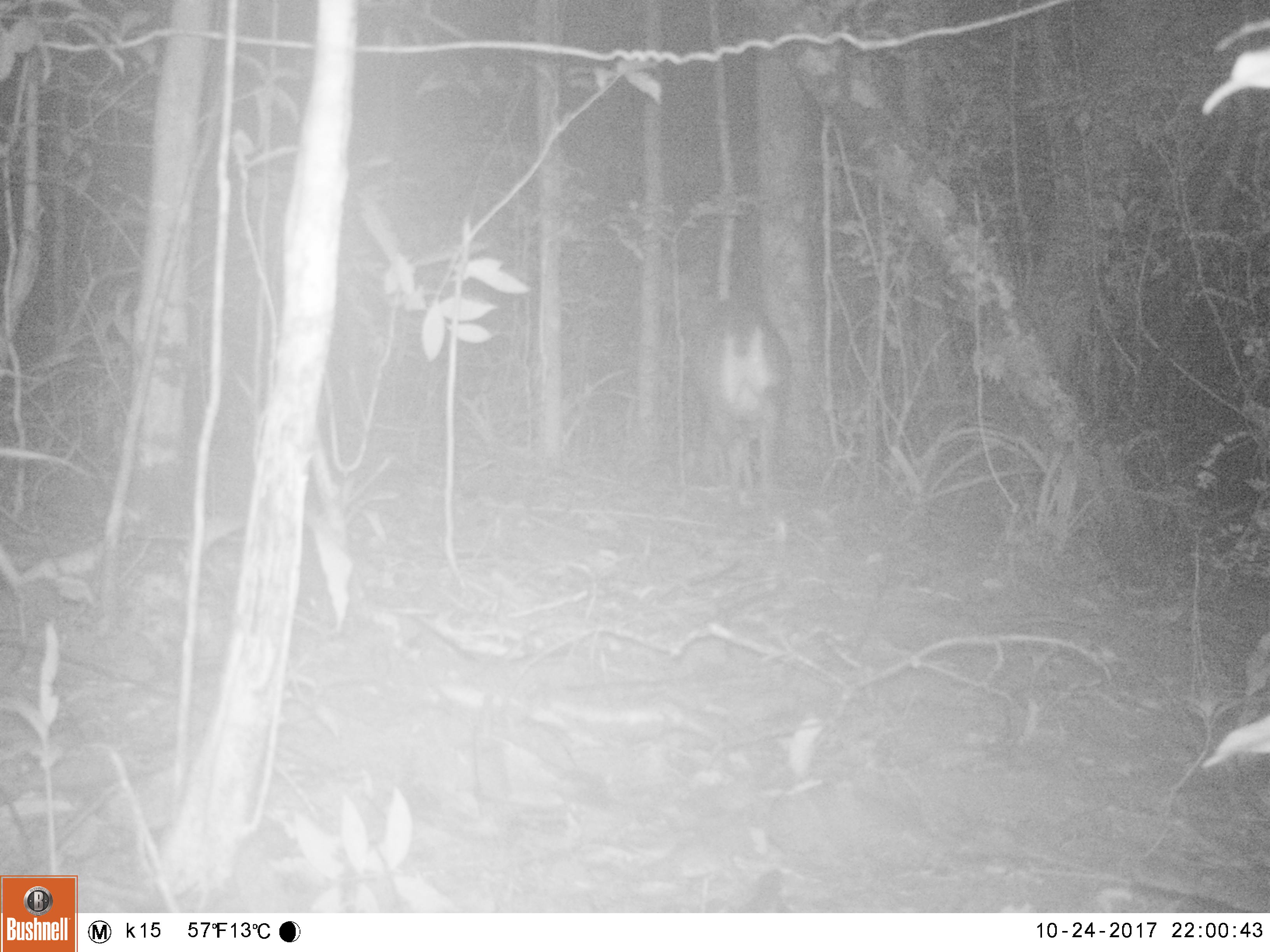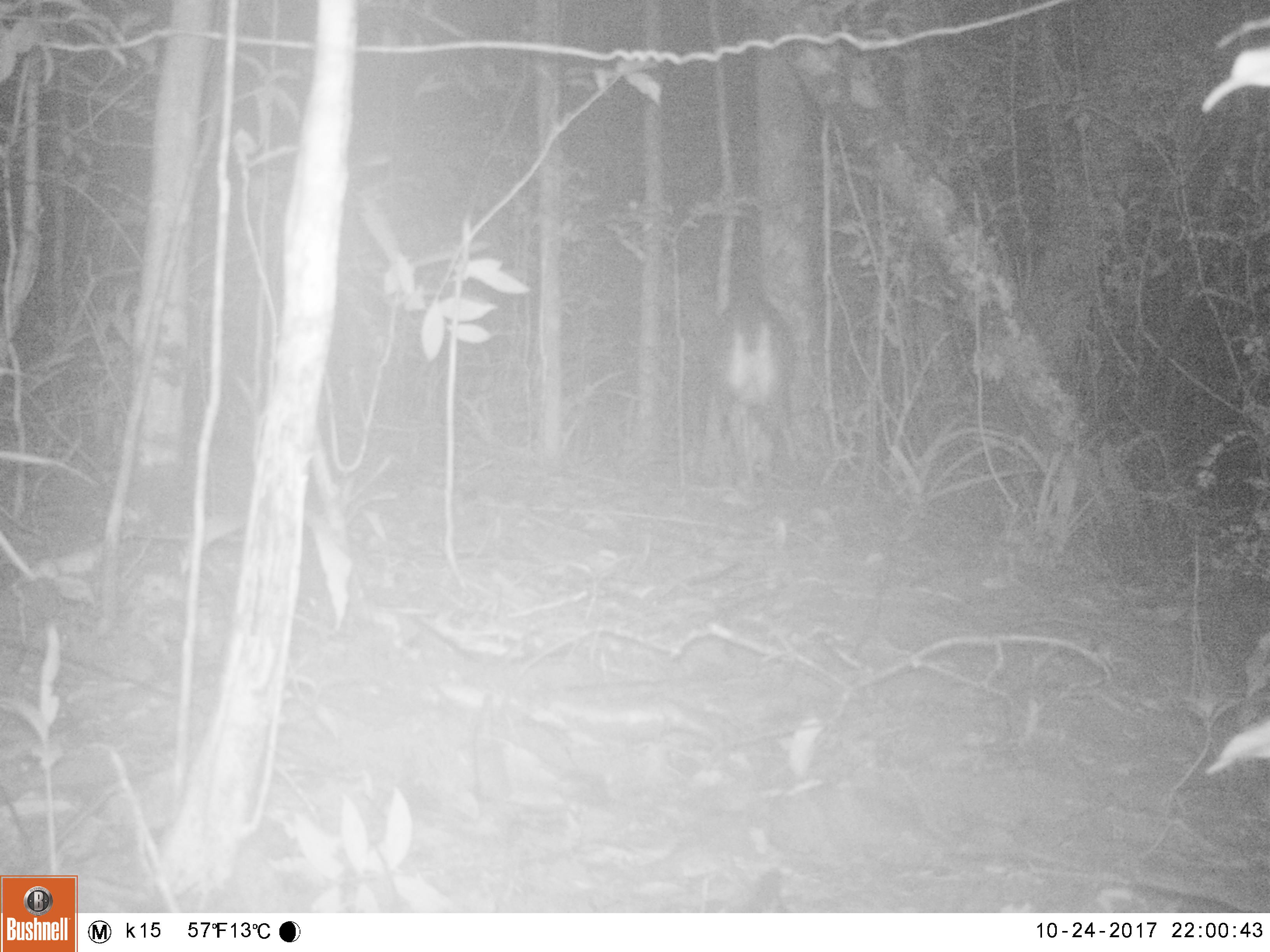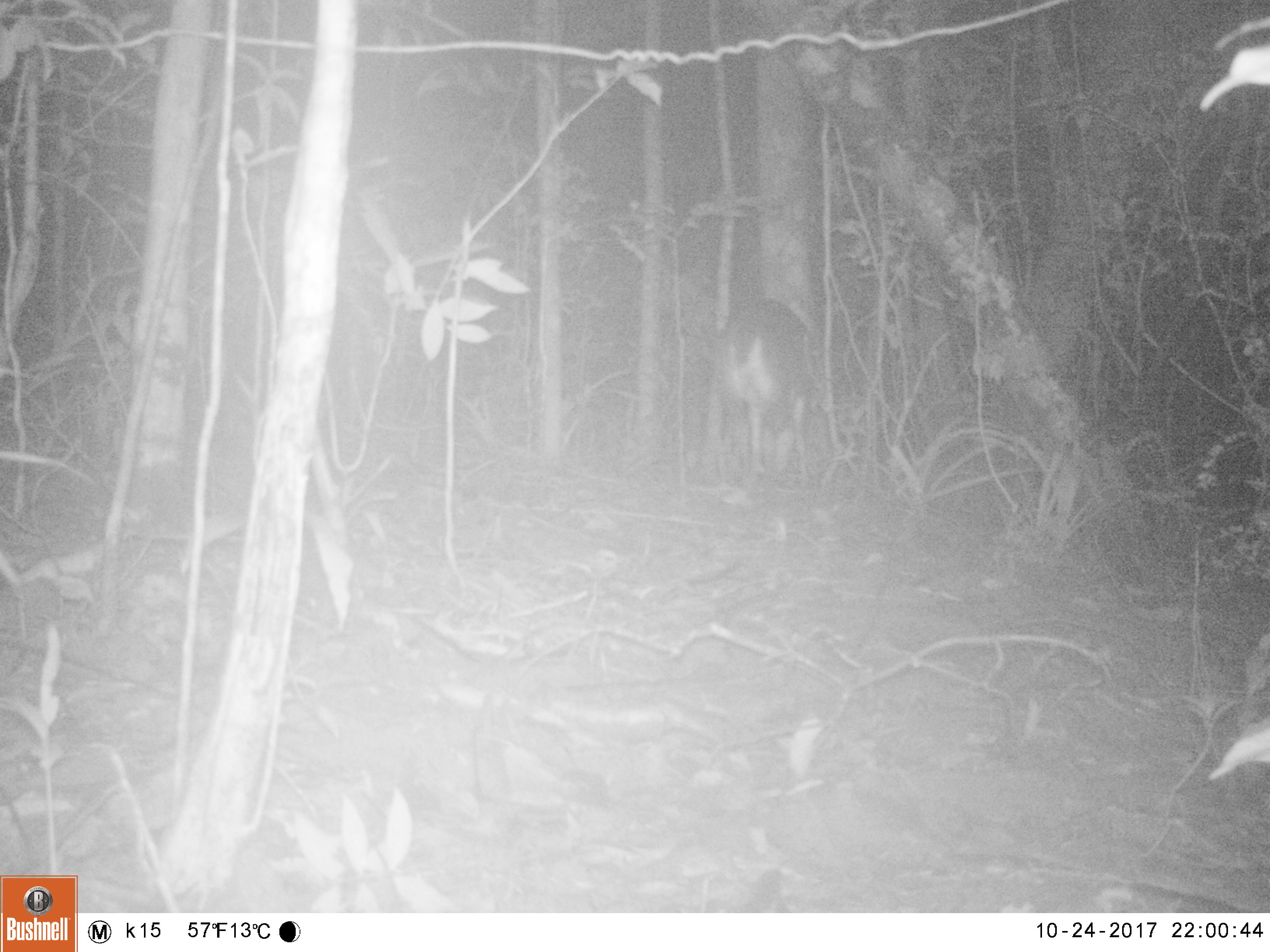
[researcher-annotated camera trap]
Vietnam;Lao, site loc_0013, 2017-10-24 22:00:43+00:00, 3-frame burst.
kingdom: Animalia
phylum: Chordata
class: Mammalia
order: Artiodactyla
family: Cervidae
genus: Muntiacus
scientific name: Muntiacus vuquangensis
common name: large-antlered muntjac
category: large antlered muntjac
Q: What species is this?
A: Large antlered muntjac (large-antlered muntjac) (Muntiacus vuquangensis).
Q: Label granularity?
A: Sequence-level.